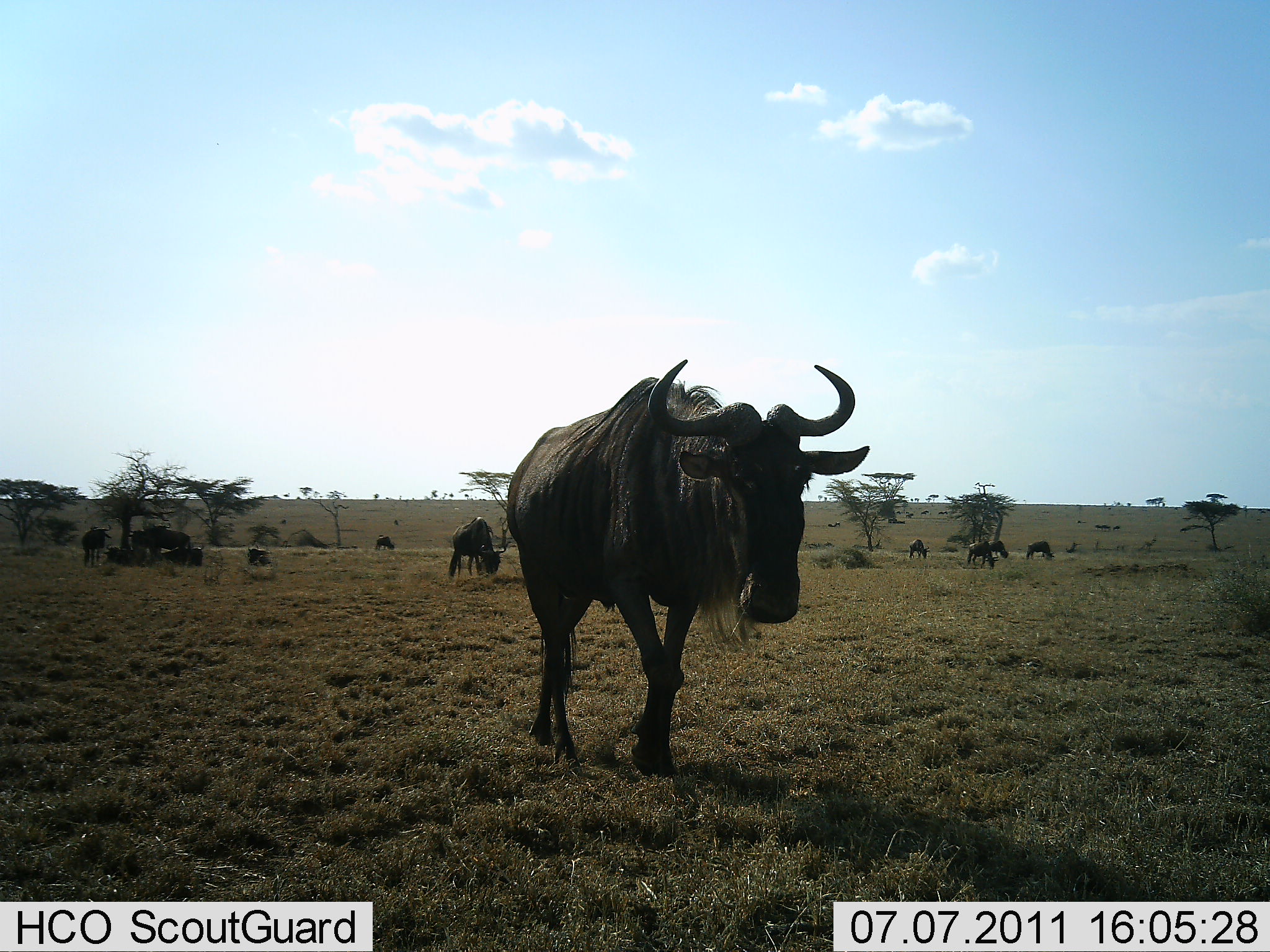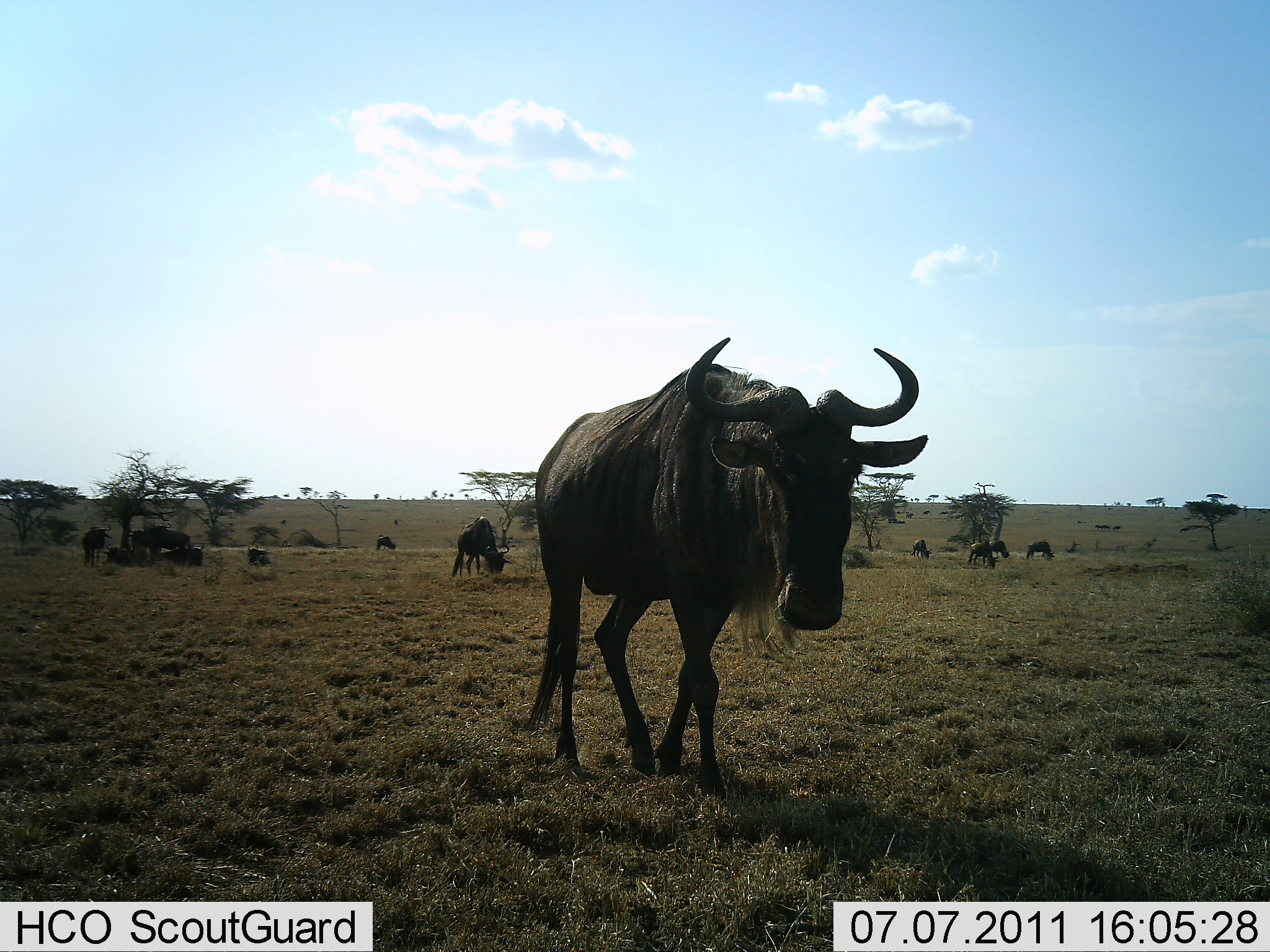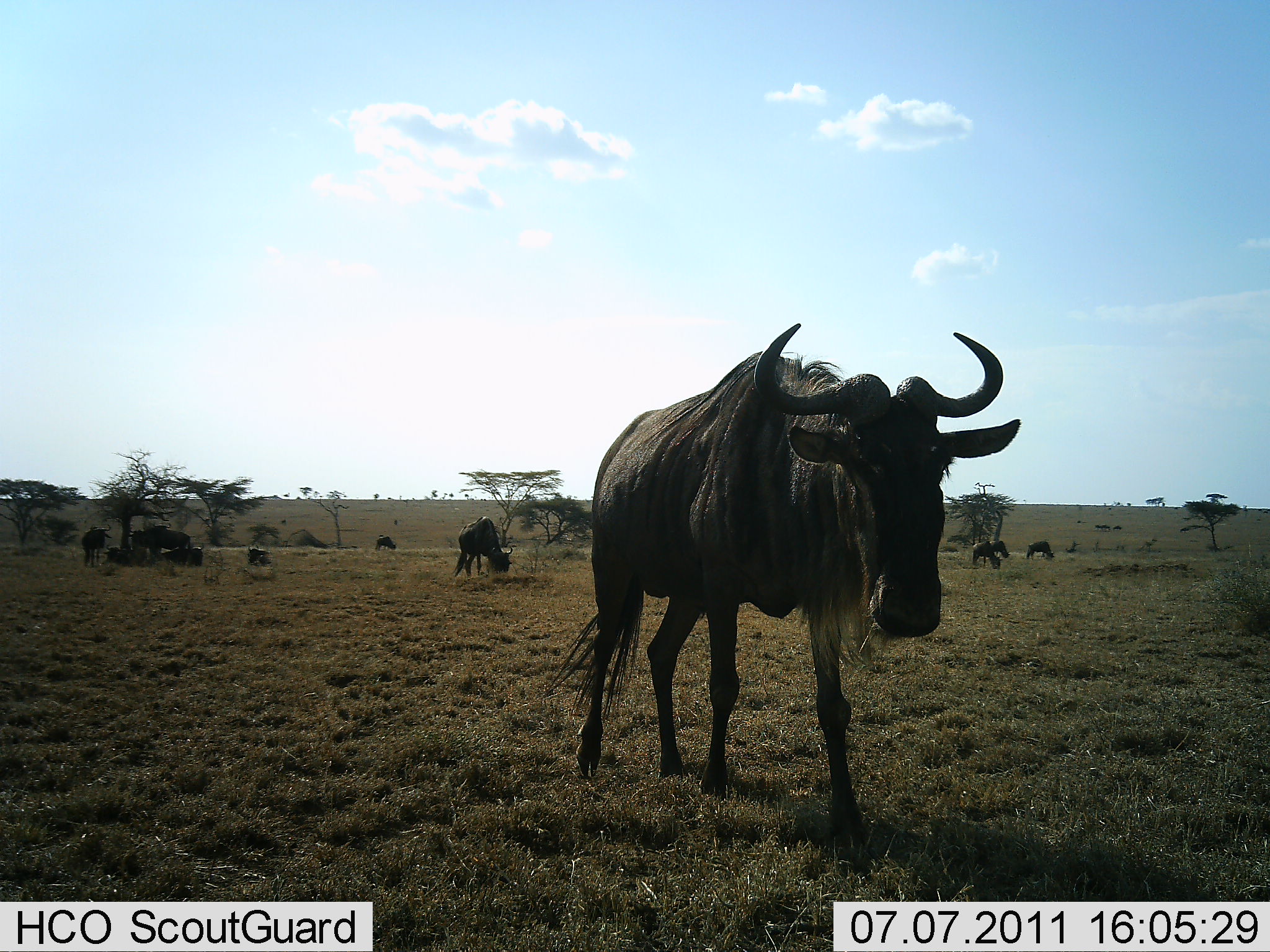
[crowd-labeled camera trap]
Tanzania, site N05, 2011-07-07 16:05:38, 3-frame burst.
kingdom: Animalia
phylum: Chordata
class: Mammalia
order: Artiodactyla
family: Bovidae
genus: Connochaetes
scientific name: Connochaetes taurinus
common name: blue wildebeest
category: wildebeest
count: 11-50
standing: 45%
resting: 27%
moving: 73%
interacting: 9%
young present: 0%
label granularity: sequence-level